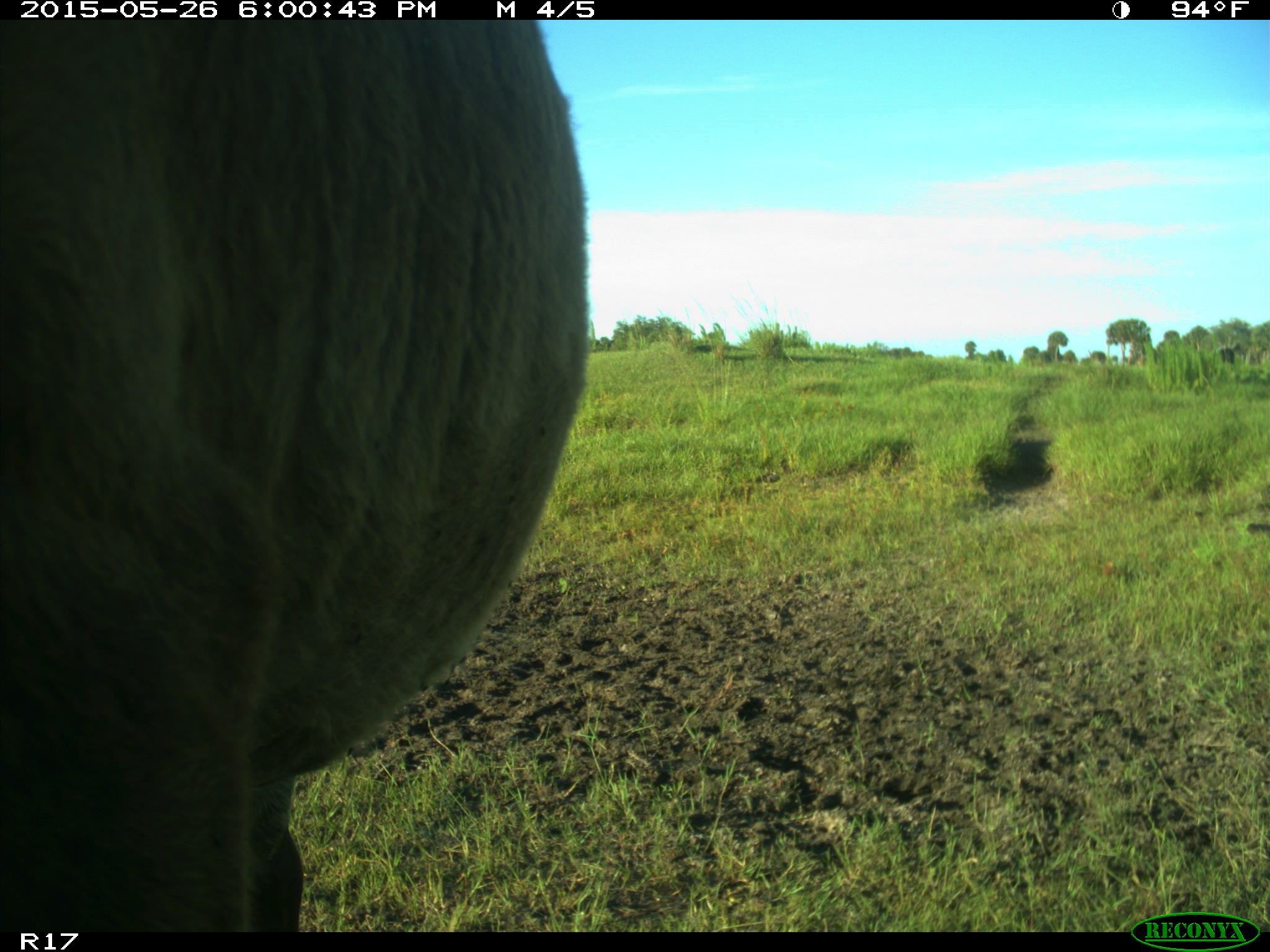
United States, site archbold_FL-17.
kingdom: Animalia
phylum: Chordata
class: Mammalia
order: Artiodactyla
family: Bovidae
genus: Bos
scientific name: Bos taurus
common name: domestic cow